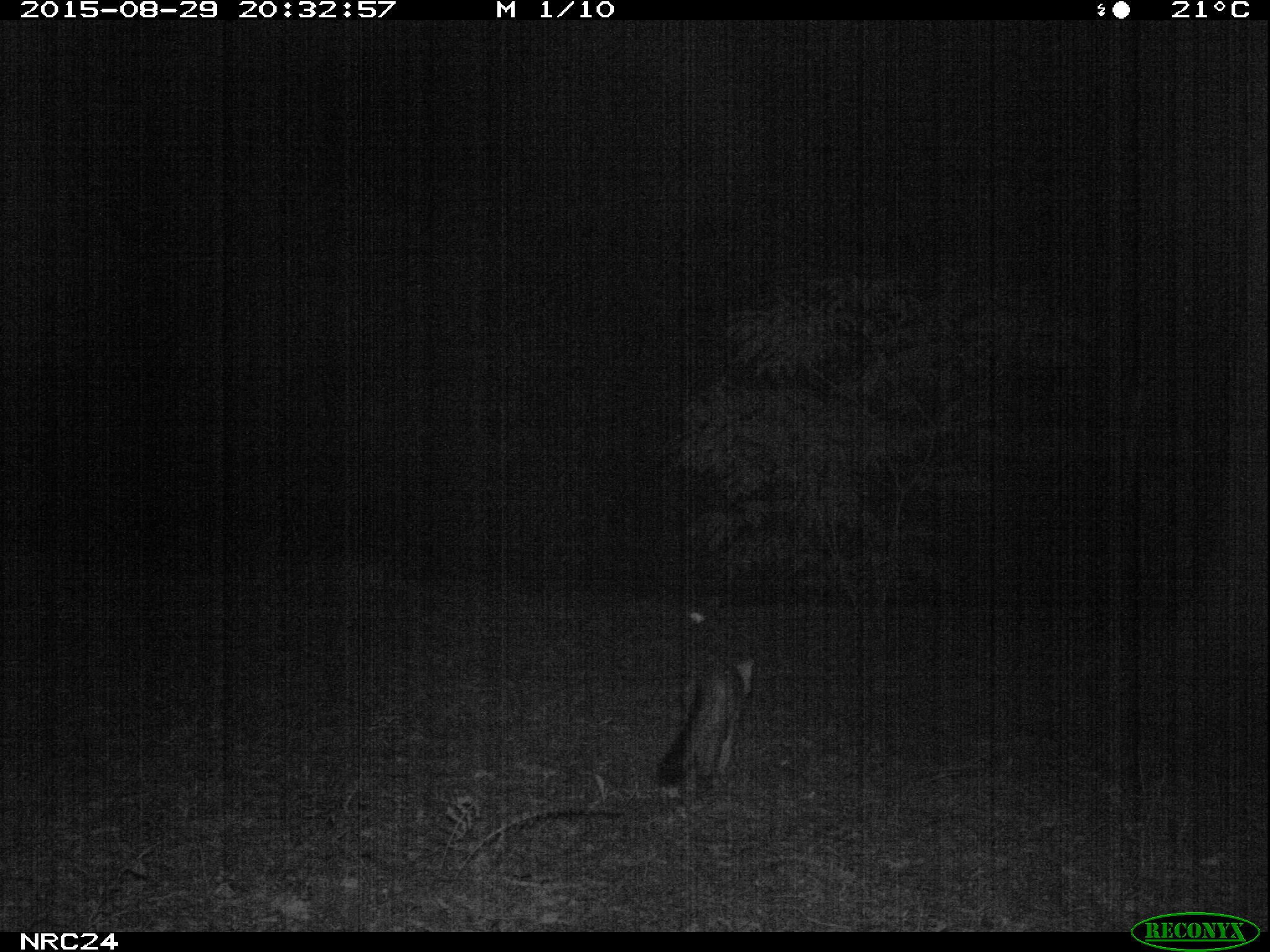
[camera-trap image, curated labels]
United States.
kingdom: Animalia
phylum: Chordata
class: Mammalia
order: Carnivora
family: Canidae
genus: Urocyon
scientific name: Urocyon cinereoargenteus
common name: gray fox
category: Grey Fox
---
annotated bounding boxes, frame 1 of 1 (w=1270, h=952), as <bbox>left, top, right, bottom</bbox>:
Grey Fox: <bbox>639, 643, 771, 803</bbox>